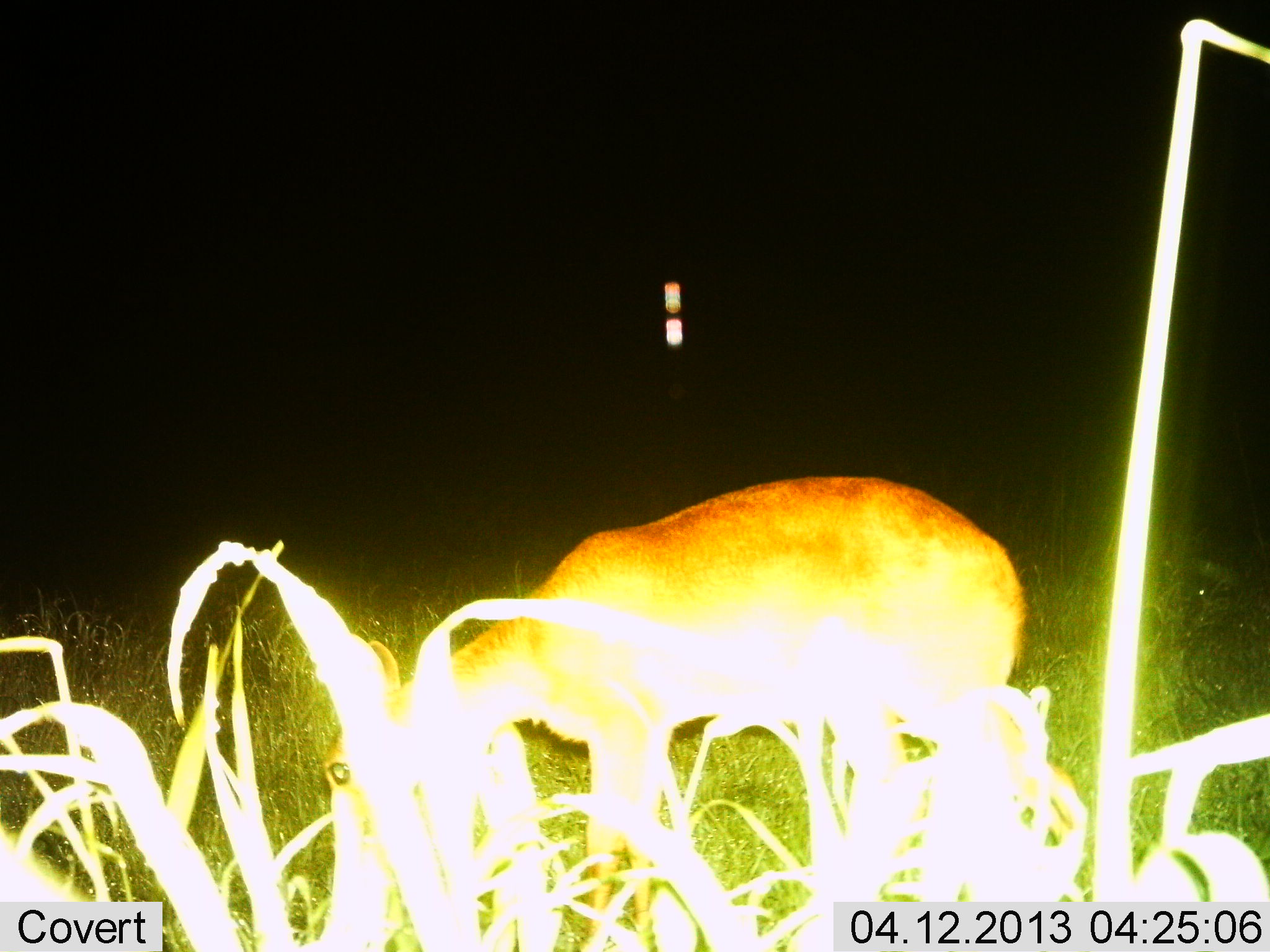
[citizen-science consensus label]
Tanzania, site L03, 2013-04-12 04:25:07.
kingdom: Animalia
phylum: Chordata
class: Mammalia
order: Artiodactyla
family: Bovidae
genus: Redunca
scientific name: Redunca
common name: reedbuck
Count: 1.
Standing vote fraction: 29%.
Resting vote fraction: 0%.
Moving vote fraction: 0%.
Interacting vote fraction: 0%.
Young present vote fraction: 0%.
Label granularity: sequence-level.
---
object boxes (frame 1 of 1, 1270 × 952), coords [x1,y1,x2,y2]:
animal: [317,476,1027,952]